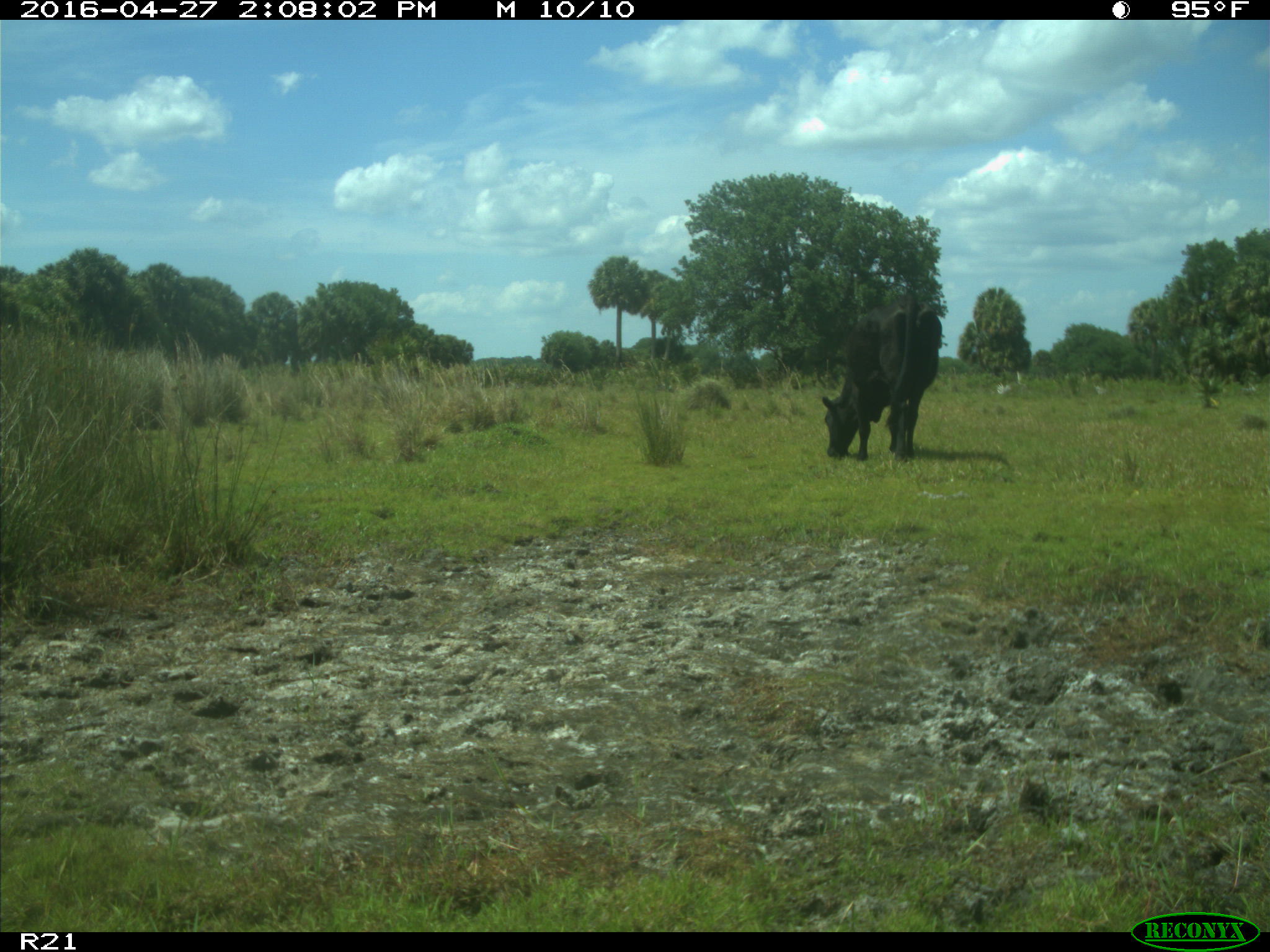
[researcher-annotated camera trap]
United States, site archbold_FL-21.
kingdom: Animalia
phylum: Chordata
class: Mammalia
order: Artiodactyla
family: Bovidae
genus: Bos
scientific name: Bos taurus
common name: domestic cow